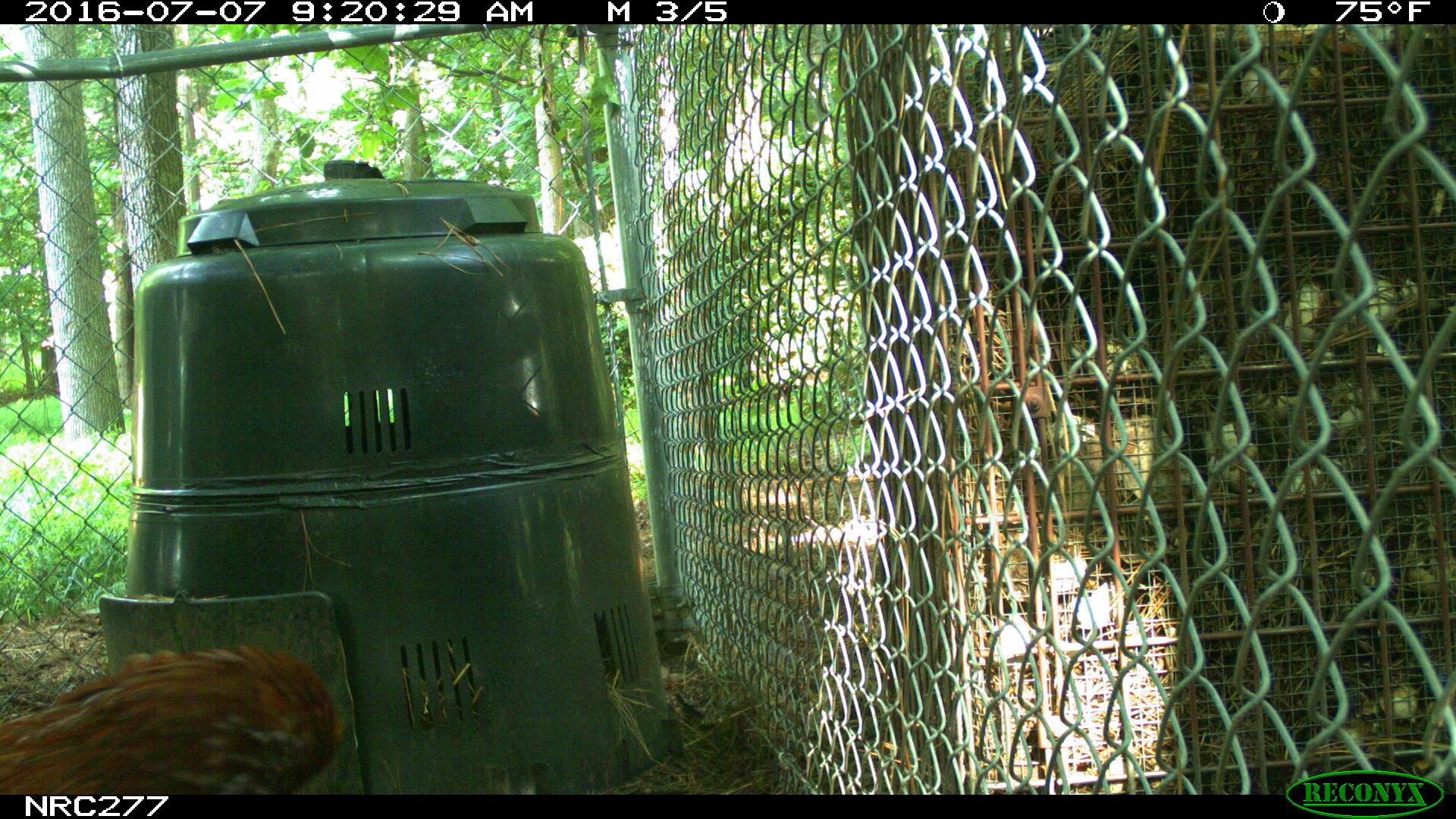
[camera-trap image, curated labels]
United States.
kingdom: Animalia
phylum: Chordata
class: Aves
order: Galliformes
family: Phasianidae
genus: Gallus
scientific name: Gallus gallus domesticus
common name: domestic chicken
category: Chicken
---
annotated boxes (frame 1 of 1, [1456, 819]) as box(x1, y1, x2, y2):
Chicken: box(0, 635, 352, 802)